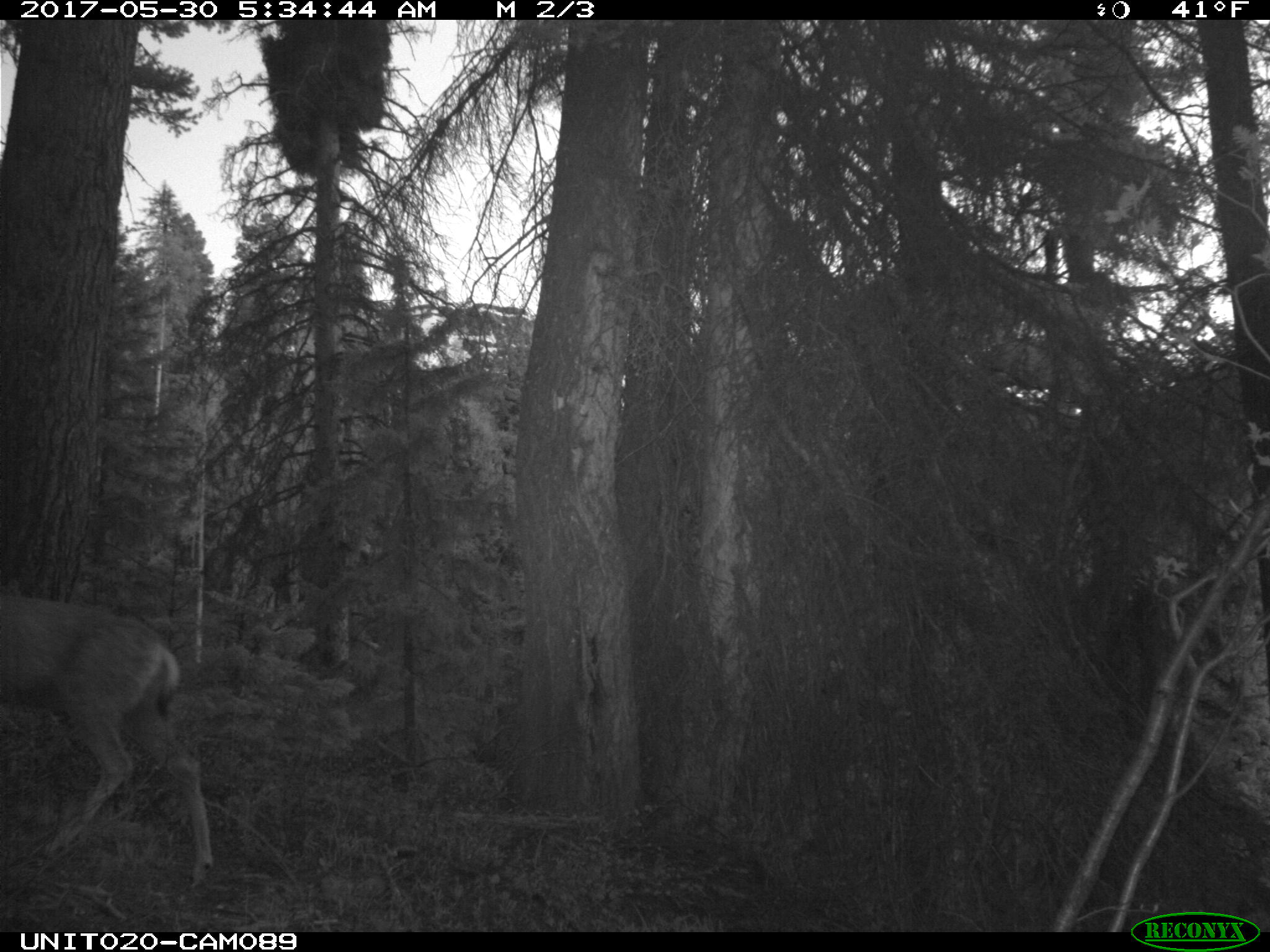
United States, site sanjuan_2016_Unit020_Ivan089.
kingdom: Animalia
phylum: Chordata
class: Mammalia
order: Artiodactyla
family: Cervidae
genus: Odocoileus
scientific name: Odocoileus hemionus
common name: mule deer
Odocoileus hemionus (mule deer).